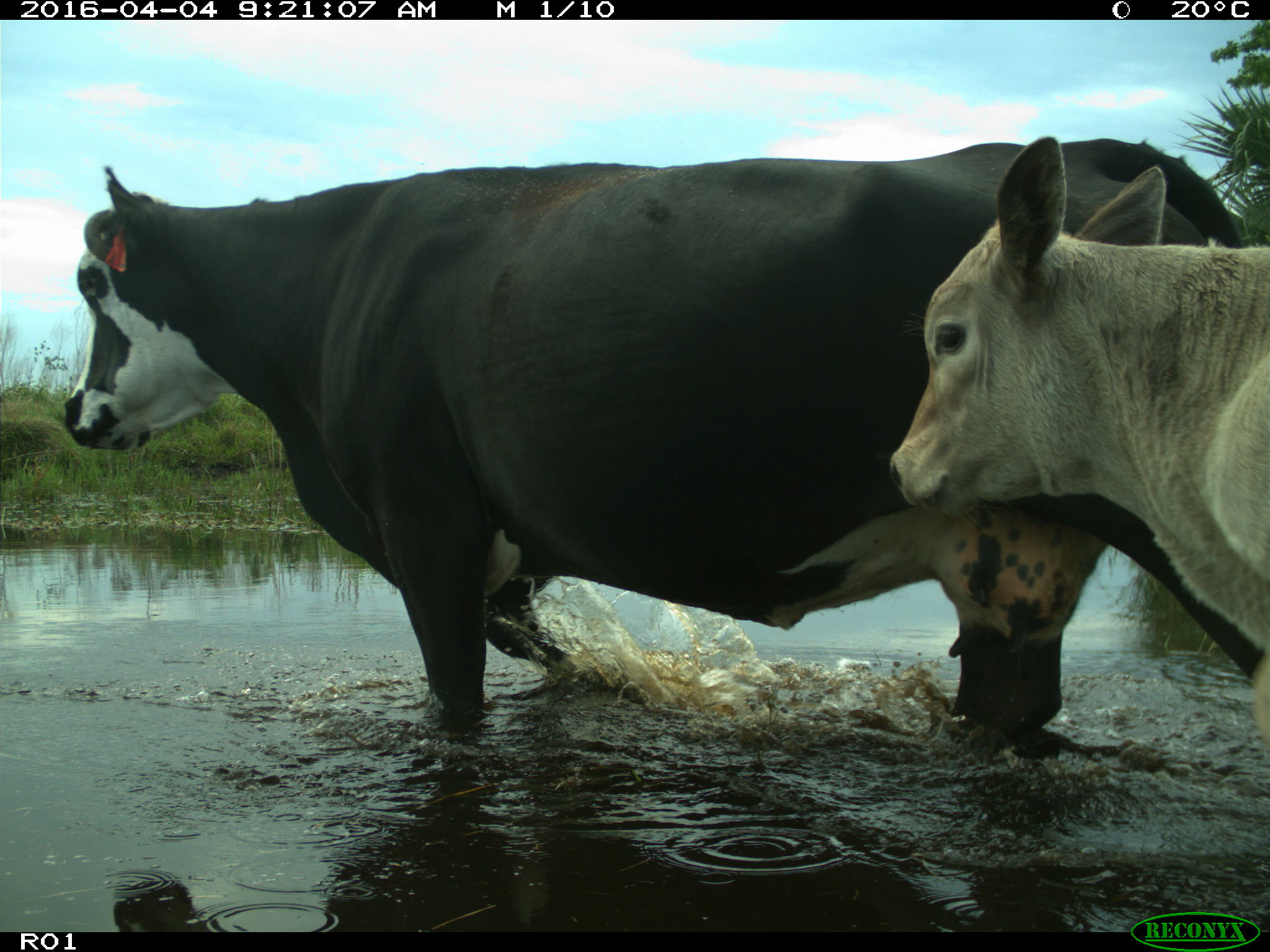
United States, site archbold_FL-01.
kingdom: Animalia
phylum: Chordata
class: Mammalia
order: Artiodactyla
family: Bovidae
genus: Bos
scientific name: Bos taurus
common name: domestic cow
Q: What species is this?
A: Bos taurus (domestic cow).